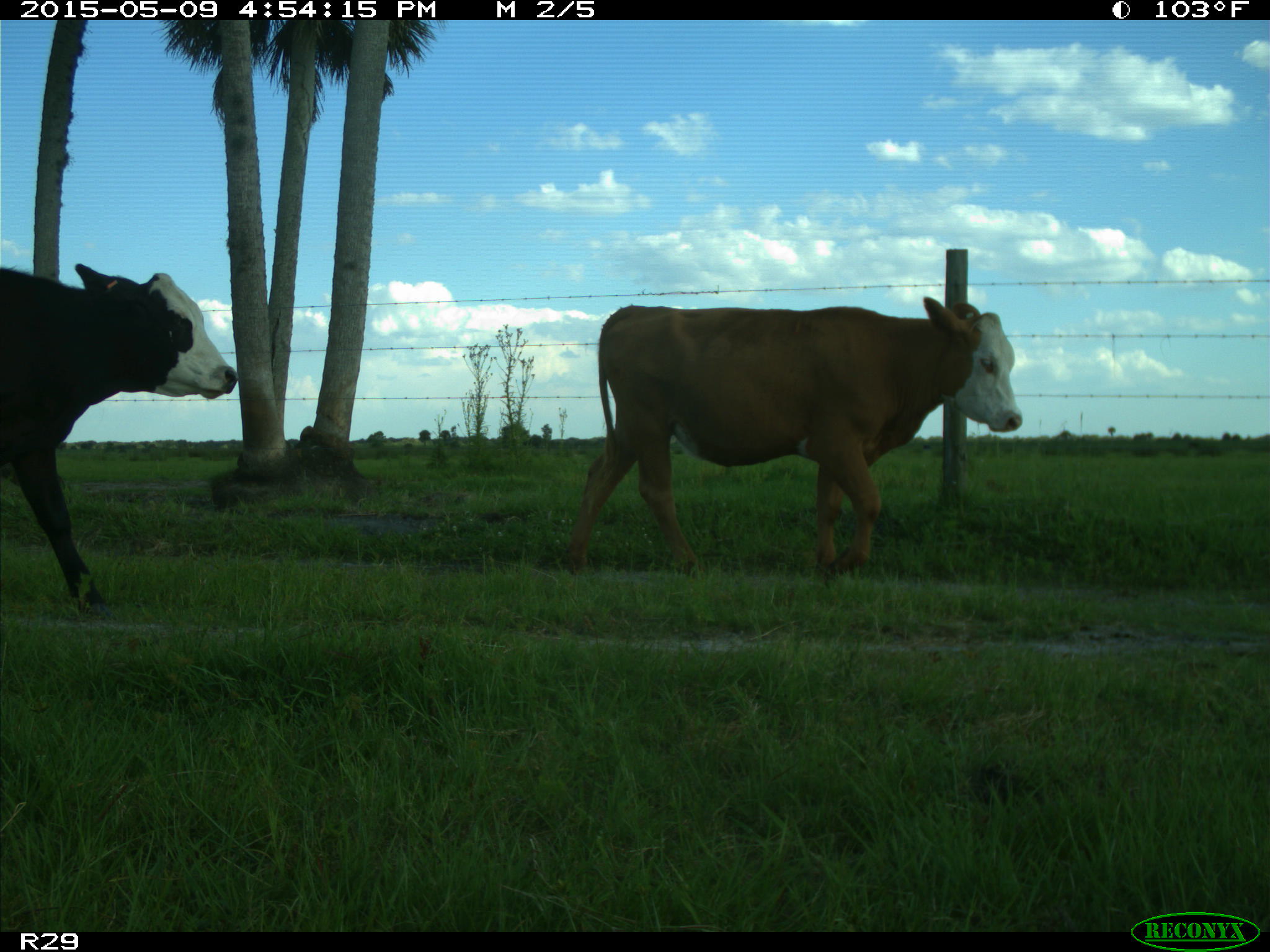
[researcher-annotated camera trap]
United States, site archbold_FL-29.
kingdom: Animalia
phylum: Chordata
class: Mammalia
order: Artiodactyla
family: Bovidae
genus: Bos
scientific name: Bos taurus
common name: domestic cow